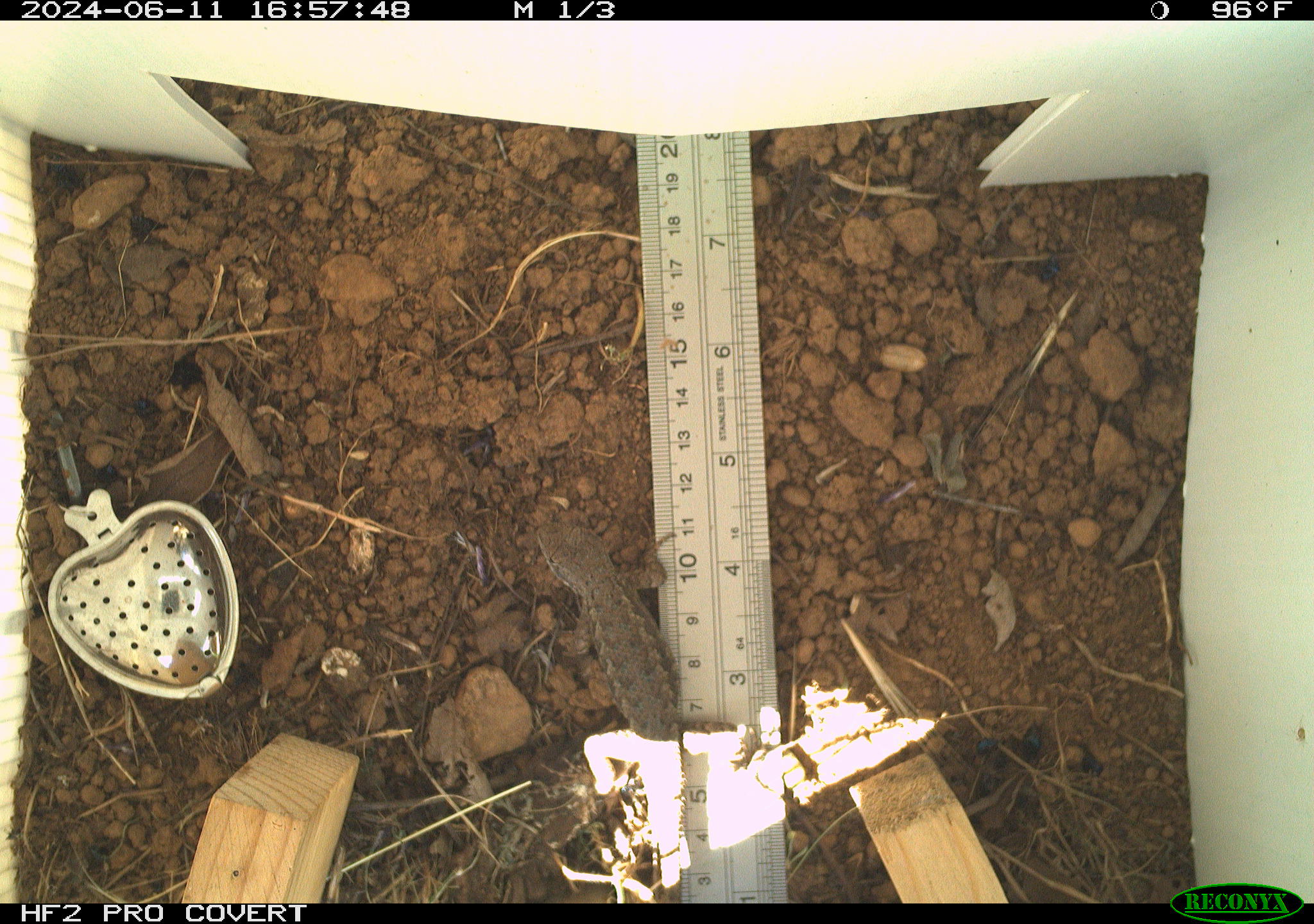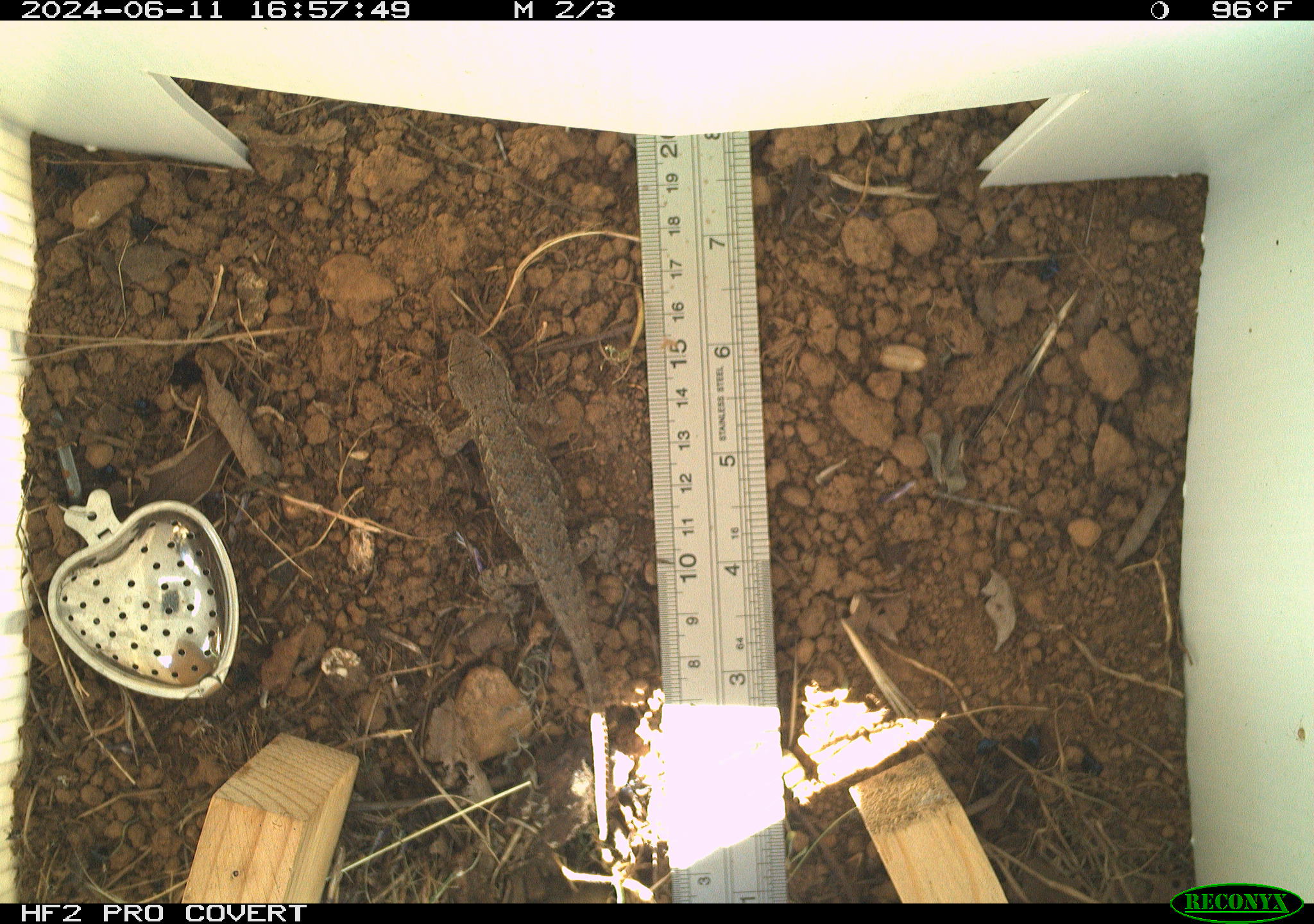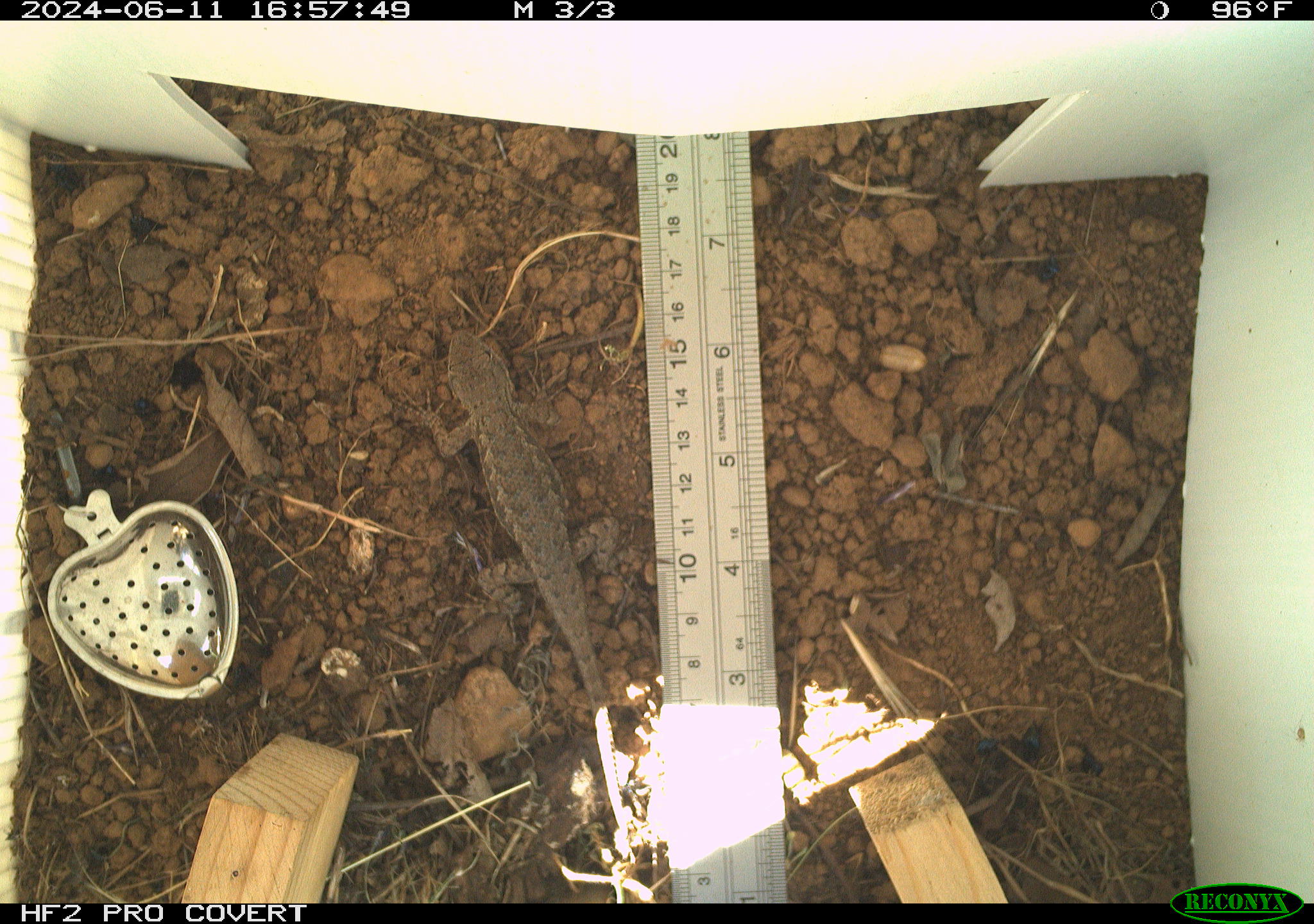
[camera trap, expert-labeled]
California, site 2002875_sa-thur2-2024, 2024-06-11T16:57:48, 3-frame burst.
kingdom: Animalia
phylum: Chordata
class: Reptilia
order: Squamata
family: Phrynosomatidae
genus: Sceloporus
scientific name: Sceloporus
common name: spiny lizards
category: sceloporus species